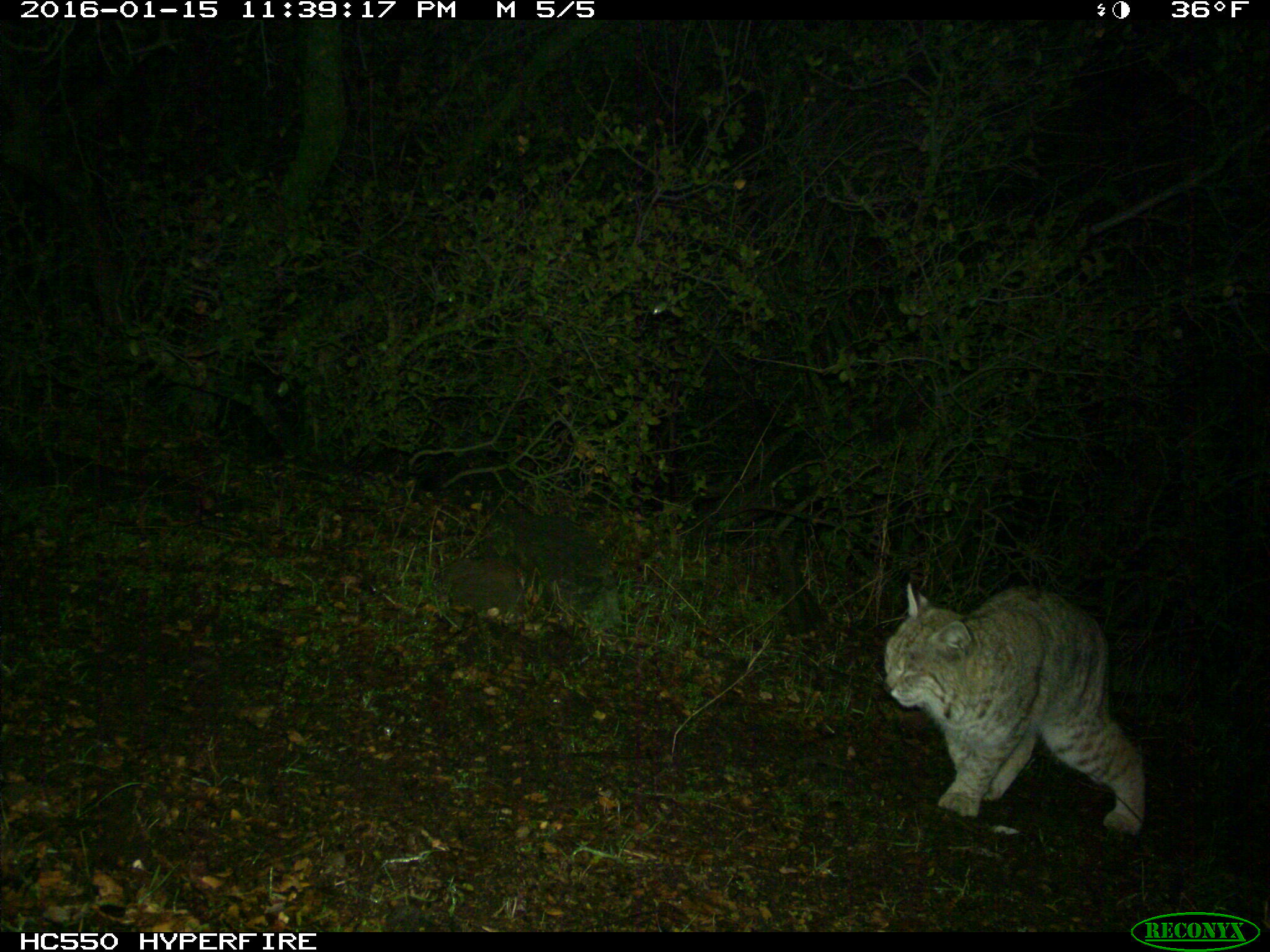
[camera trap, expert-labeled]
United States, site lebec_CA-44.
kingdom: Animalia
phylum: Chordata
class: Mammalia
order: Carnivora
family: Felidae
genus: Lynx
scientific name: Lynx rufus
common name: bobcat